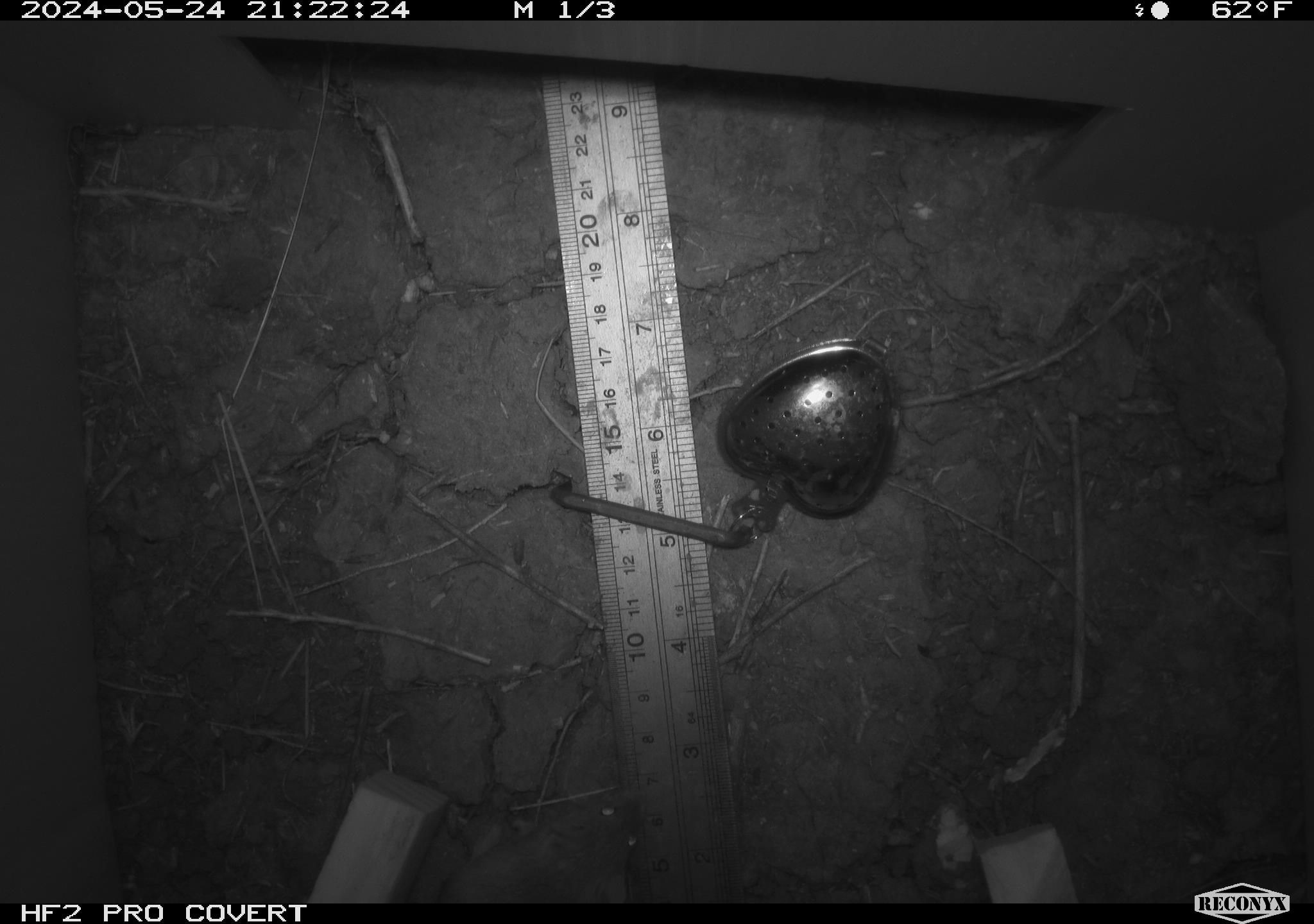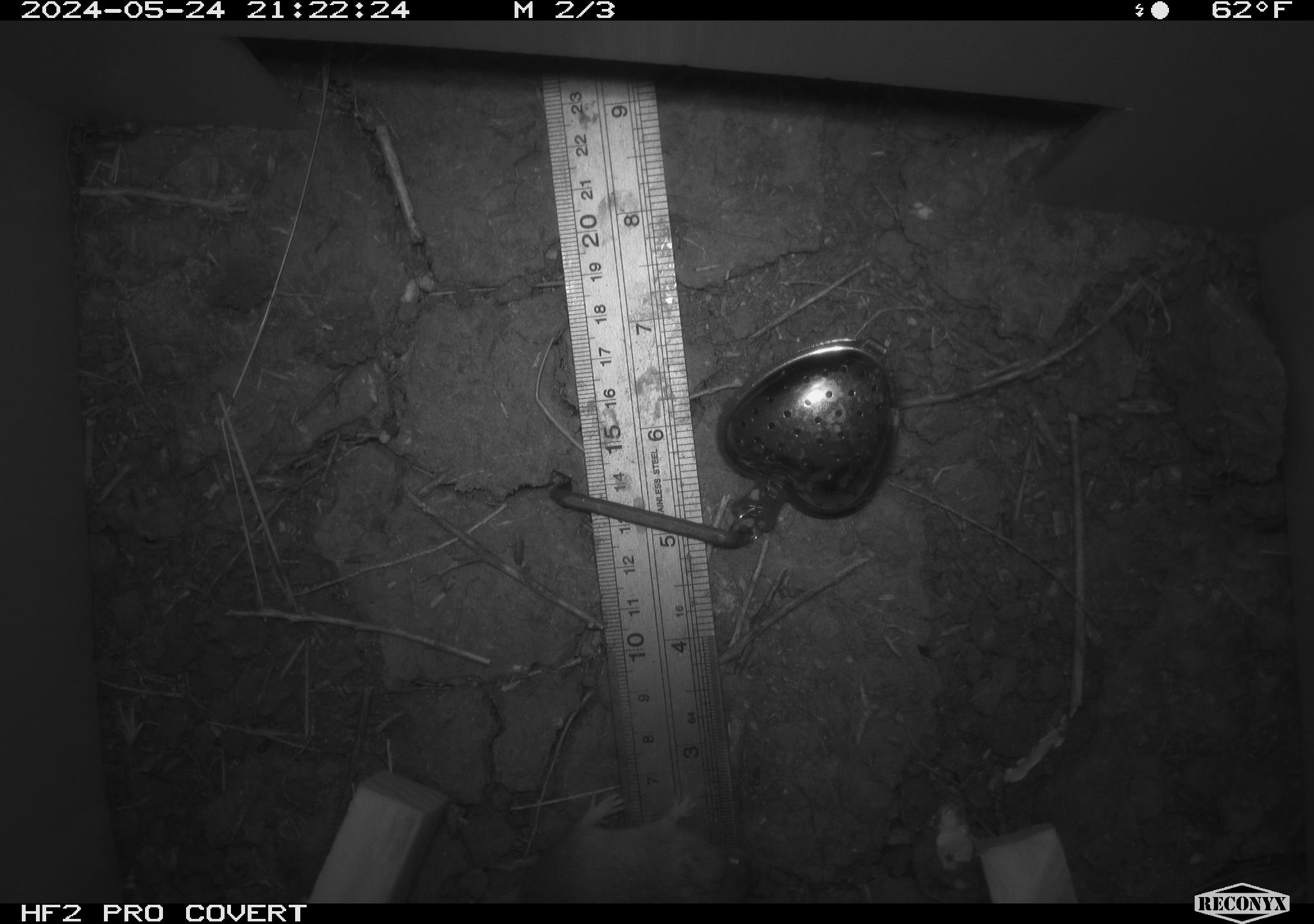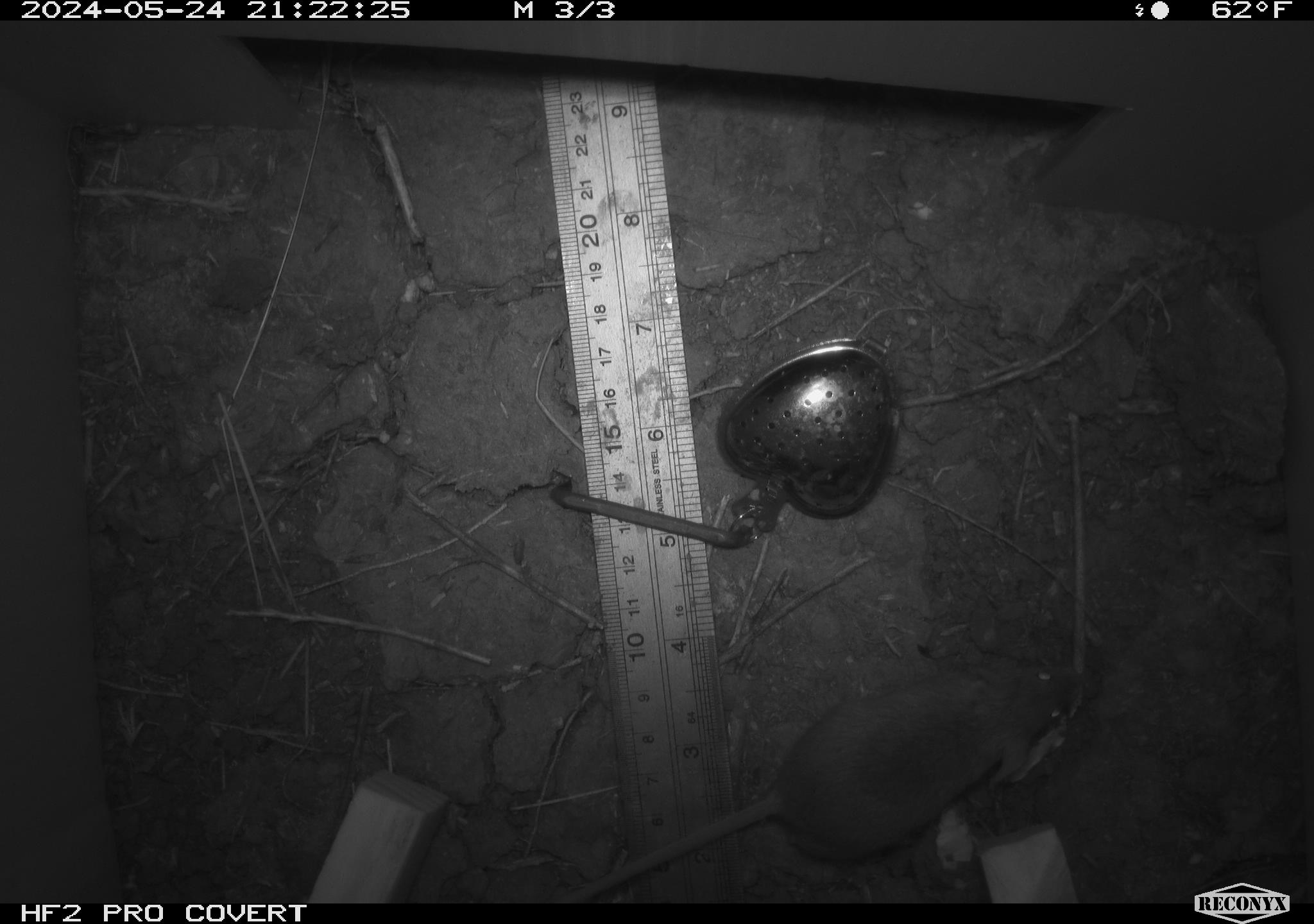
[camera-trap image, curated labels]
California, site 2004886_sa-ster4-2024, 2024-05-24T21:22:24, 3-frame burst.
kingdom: Animalia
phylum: Chordata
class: Mammalia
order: Rodentia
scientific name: Rodentia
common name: mouse species